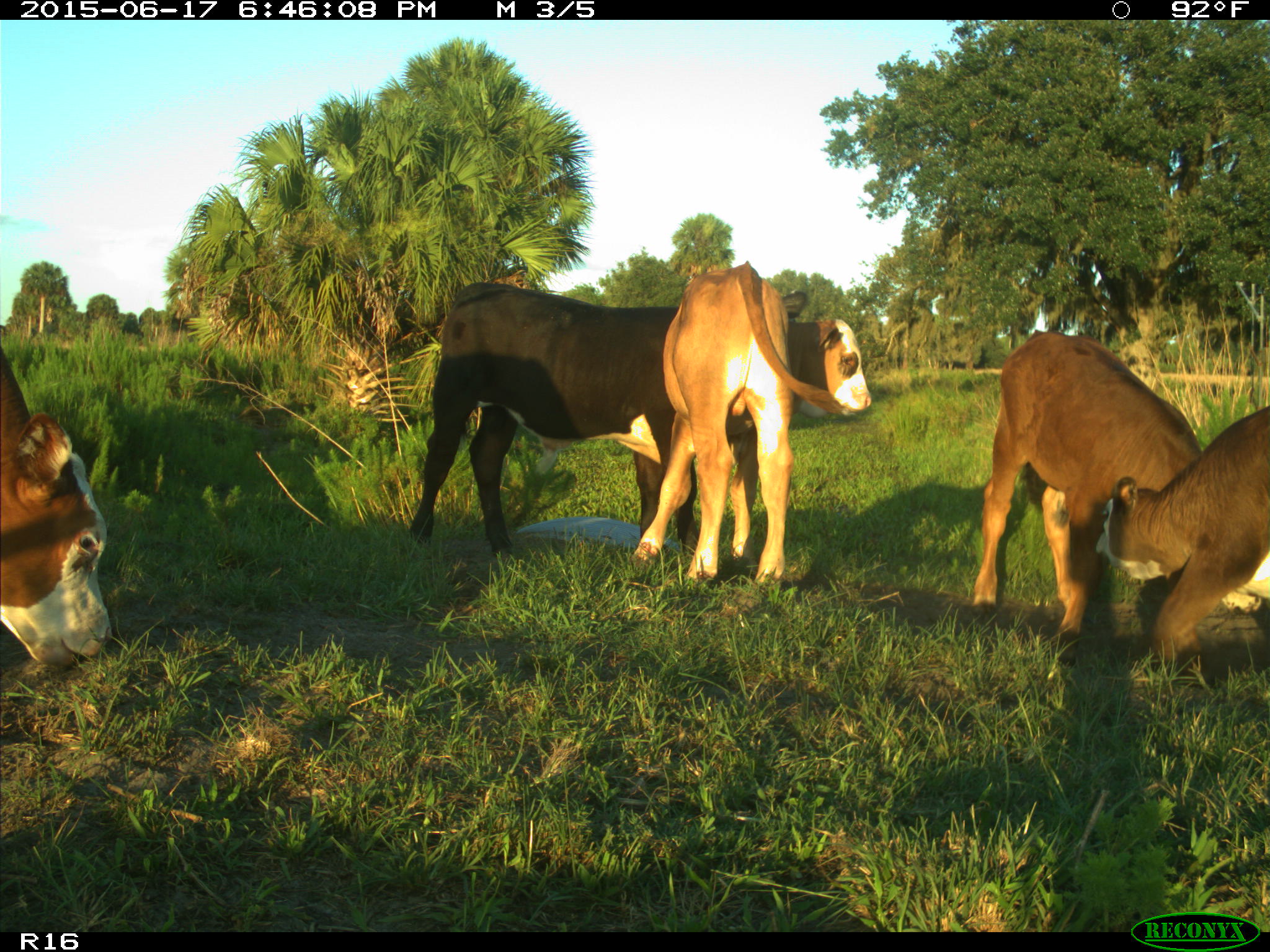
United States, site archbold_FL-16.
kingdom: Animalia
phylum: Chordata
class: Mammalia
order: Artiodactyla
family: Bovidae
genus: Bos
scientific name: Bos taurus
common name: domestic cow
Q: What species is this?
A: Bos taurus (domestic cow).